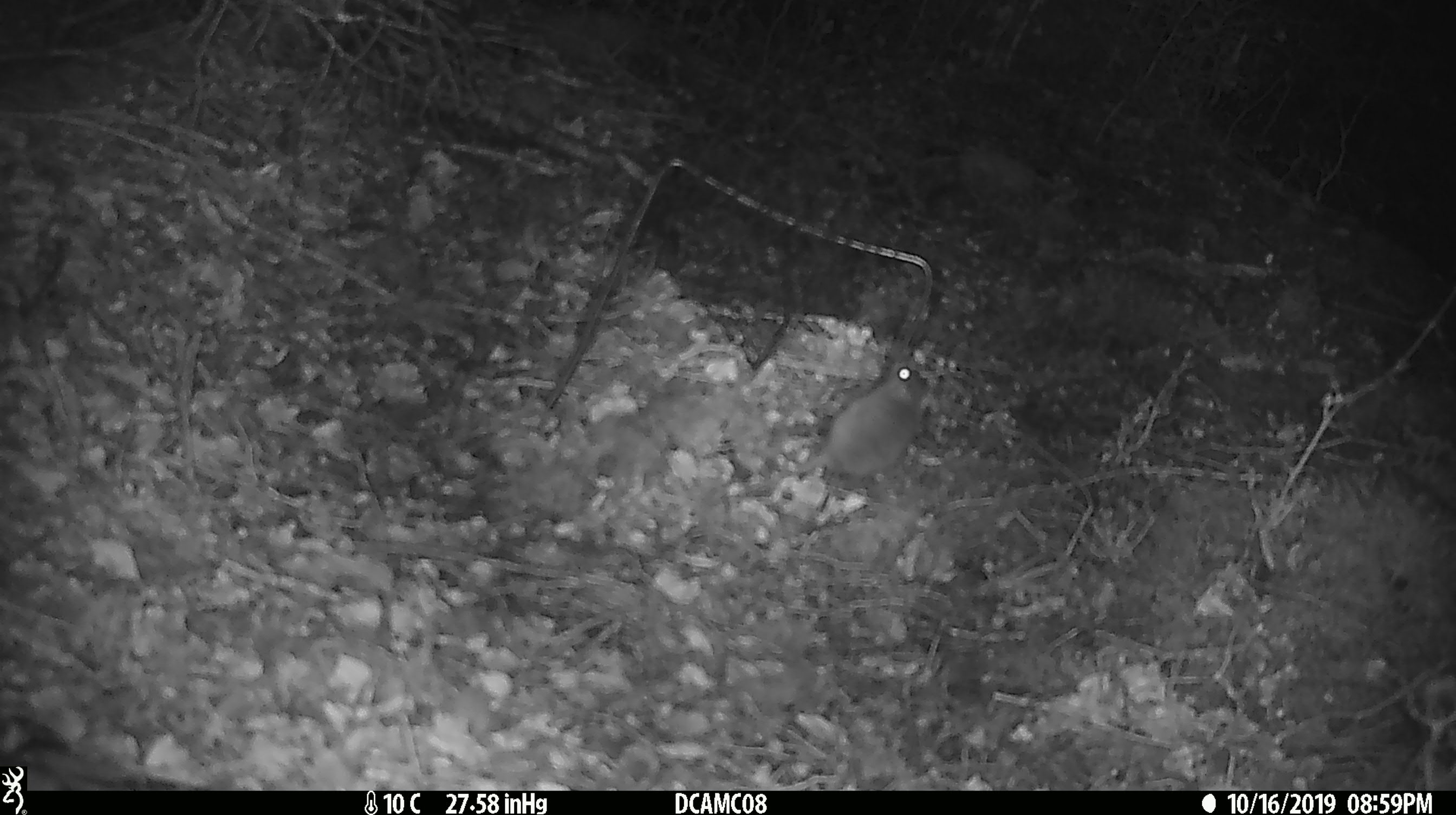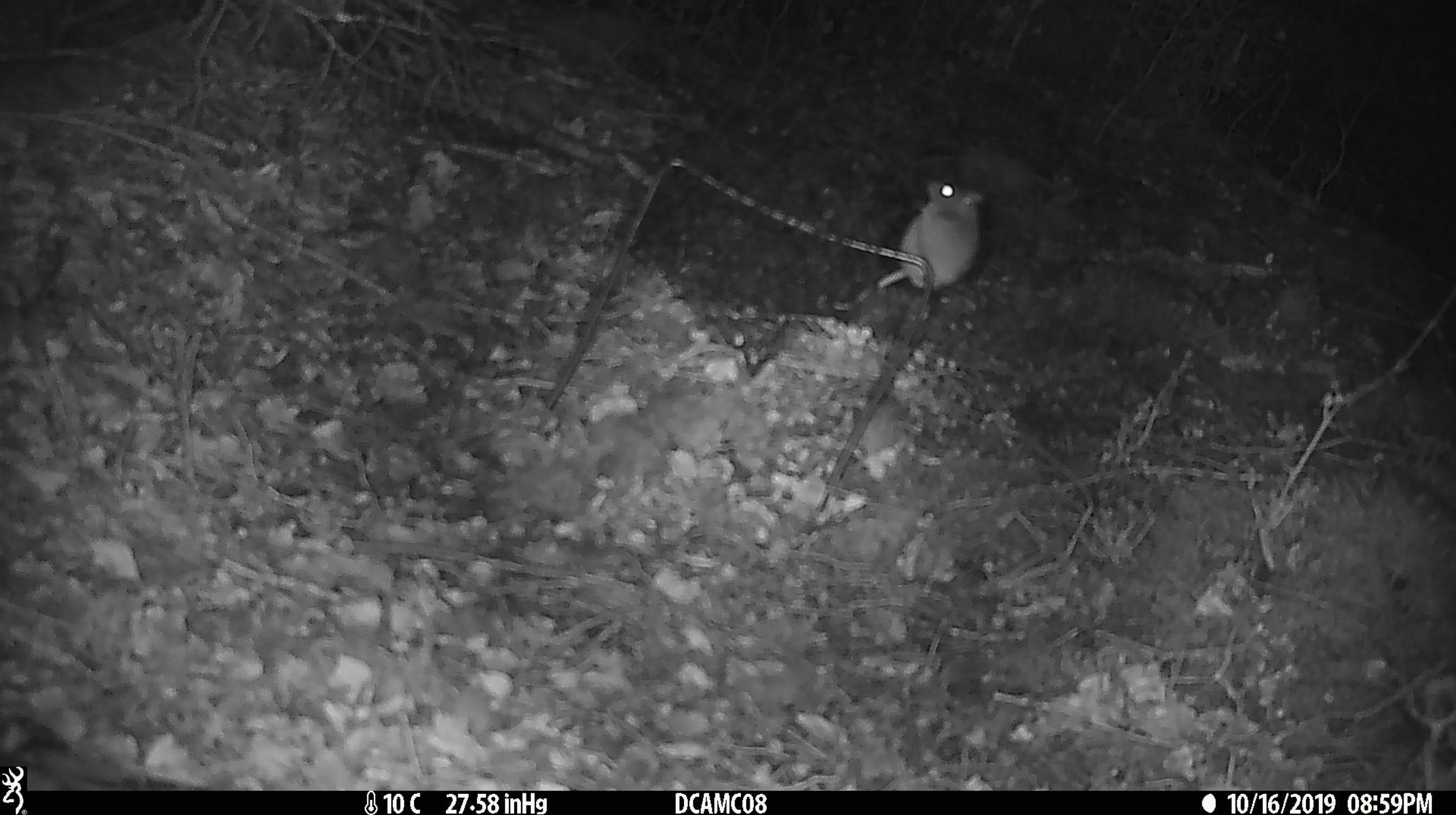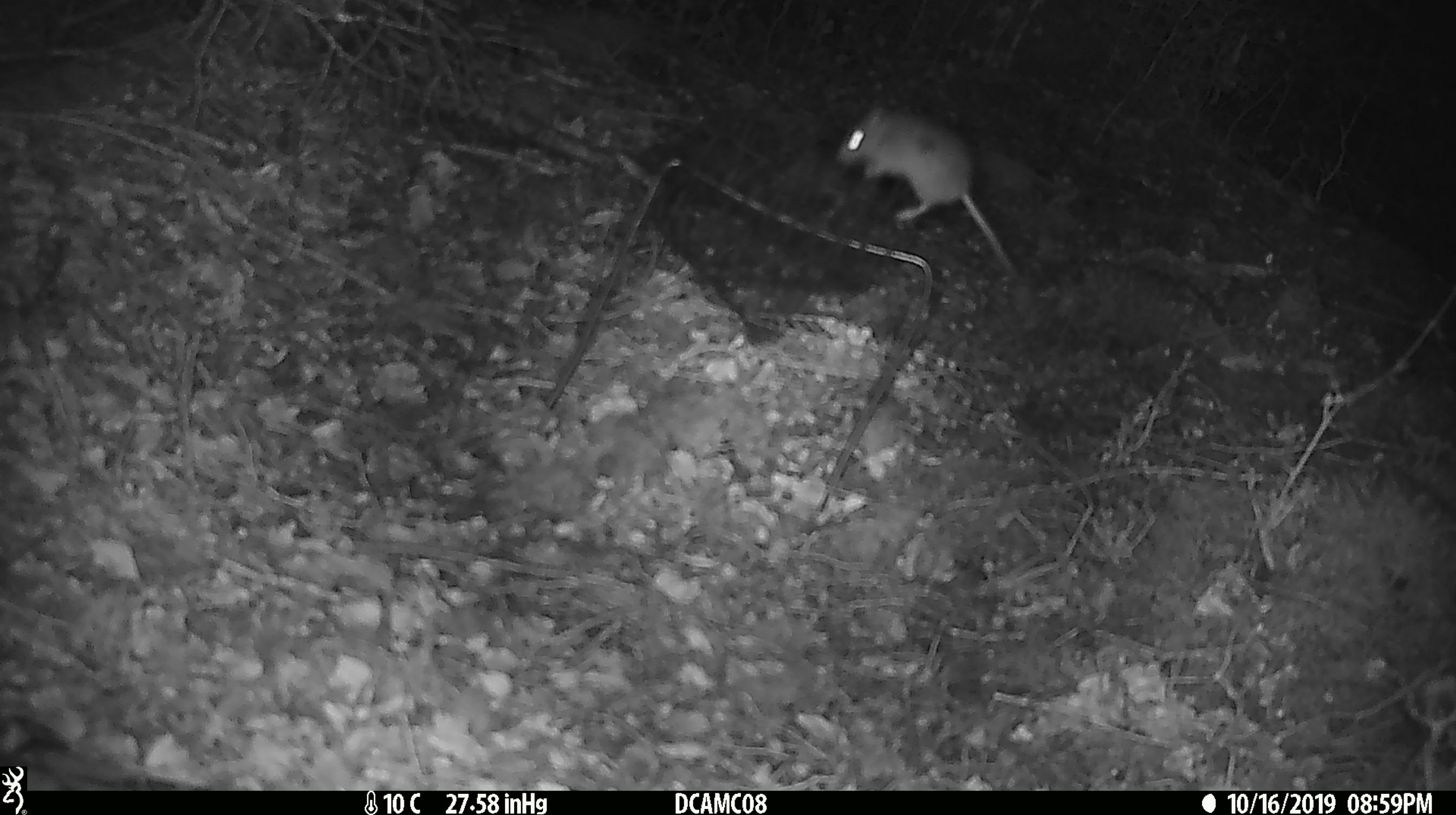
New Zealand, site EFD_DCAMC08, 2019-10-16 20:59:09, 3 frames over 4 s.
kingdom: Animalia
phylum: Chordata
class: Mammalia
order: Rodentia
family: Muridae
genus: Mus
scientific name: Mus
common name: mouse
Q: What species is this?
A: Mouse (Mus).